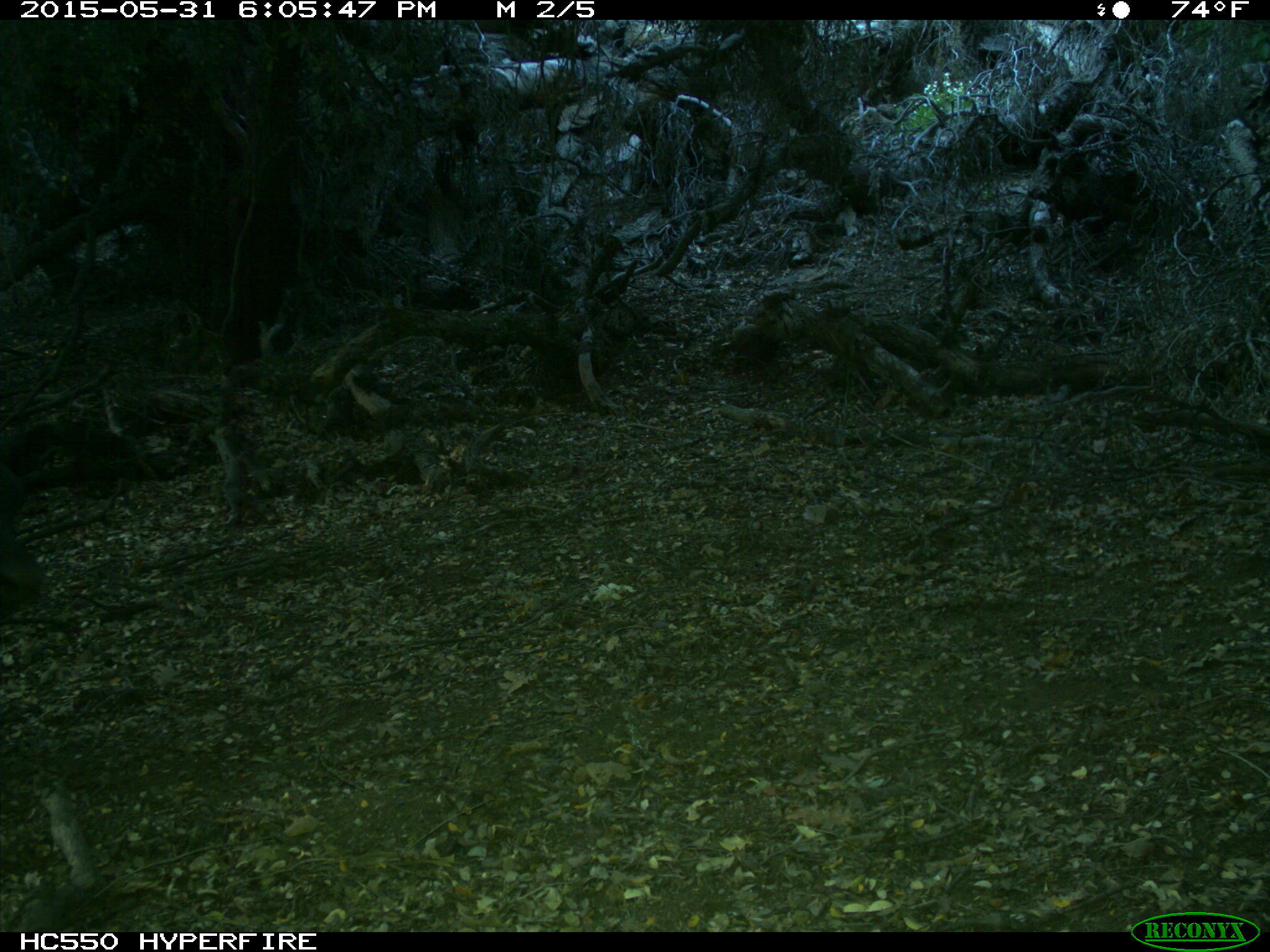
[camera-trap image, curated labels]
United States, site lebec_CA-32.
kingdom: Animalia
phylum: Chordata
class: Mammalia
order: Artiodactyla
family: Bovidae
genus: Bos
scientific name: Bos taurus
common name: domestic cow